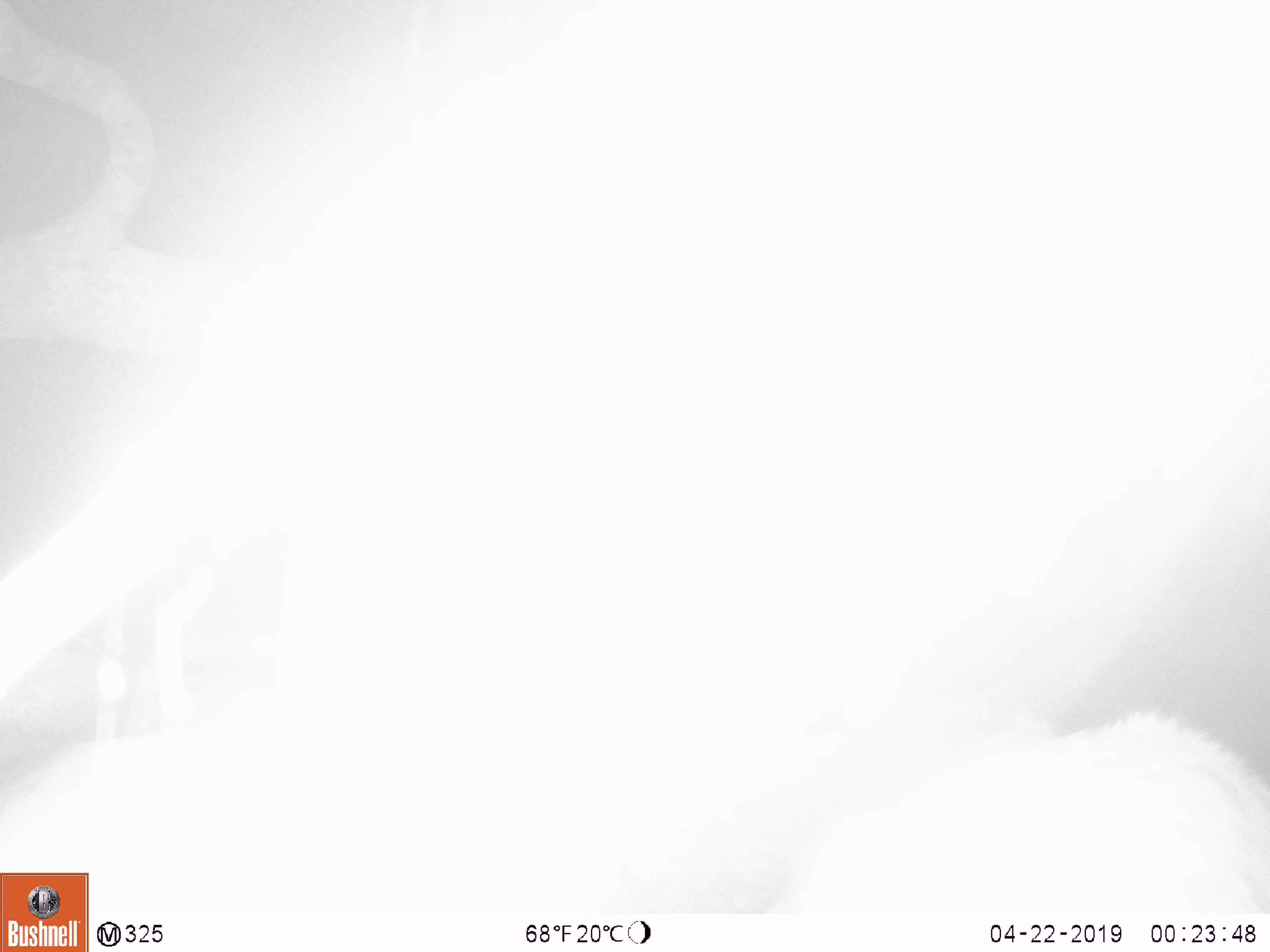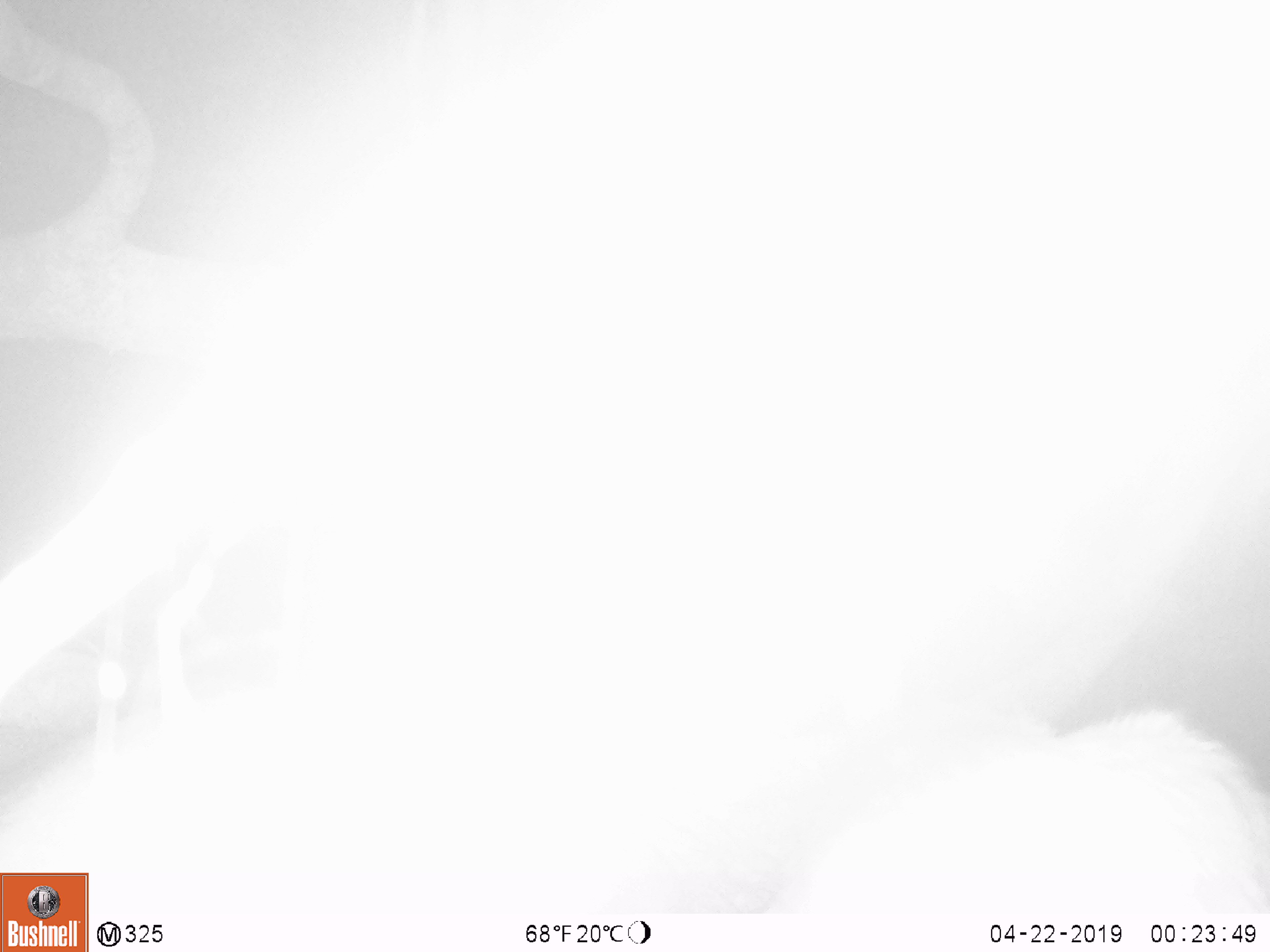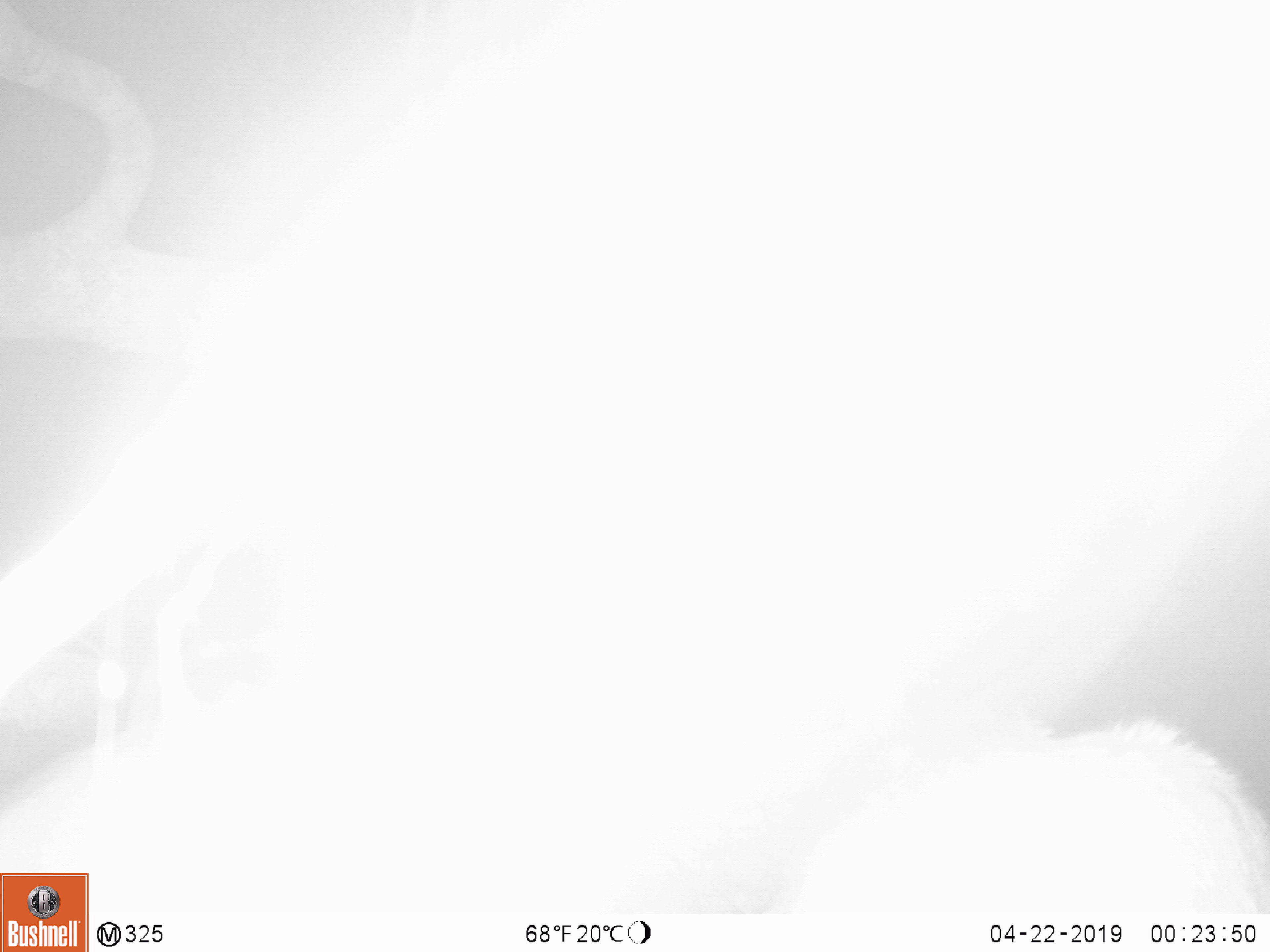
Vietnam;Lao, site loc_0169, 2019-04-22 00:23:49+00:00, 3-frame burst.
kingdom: Animalia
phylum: Chordata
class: Mammalia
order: Artiodactyla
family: Cervidae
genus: Muntiacus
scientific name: Muntiacus rooseveltorum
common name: roosevelt's muntjac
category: roosevelts muntjac group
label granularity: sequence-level